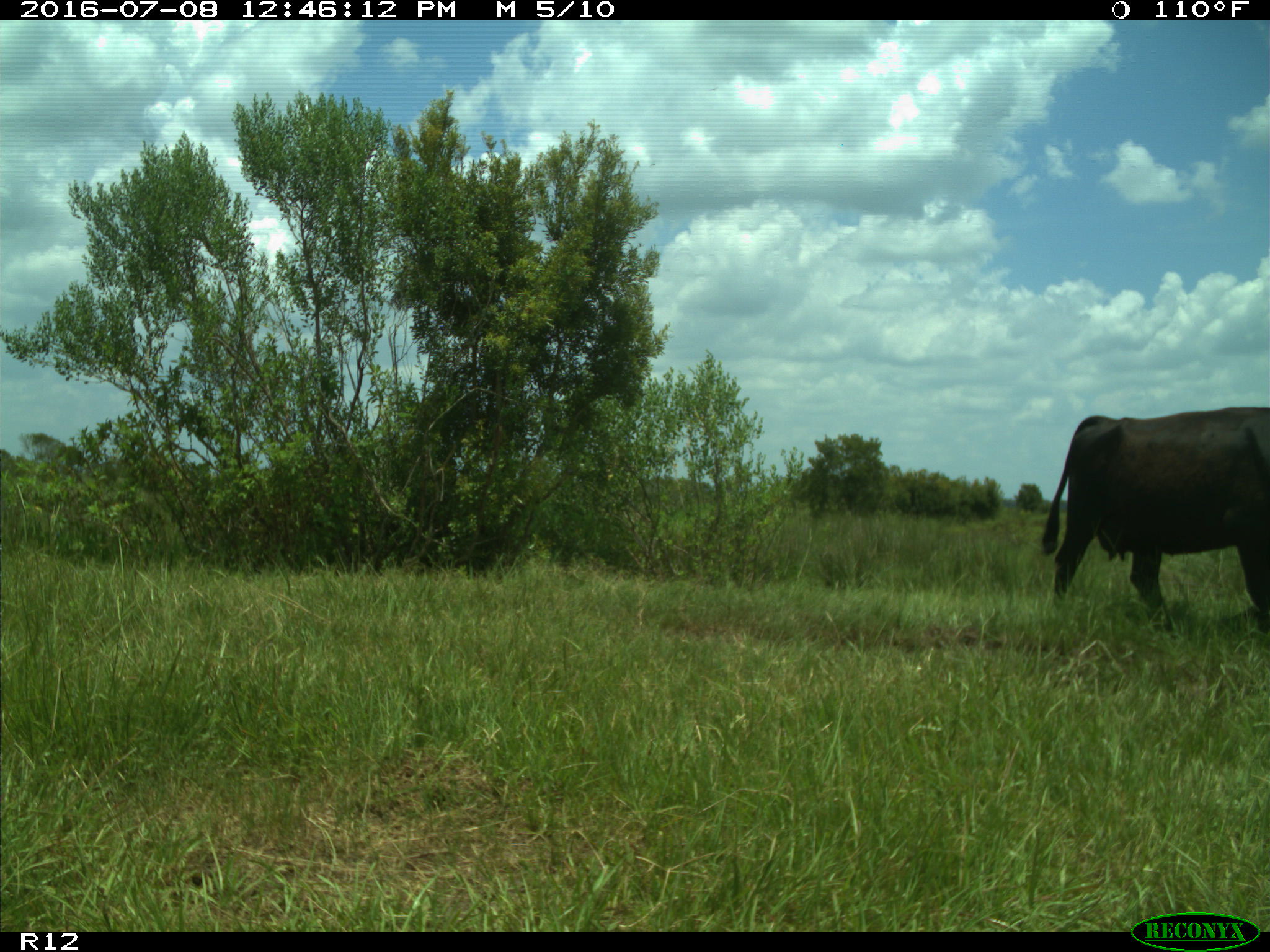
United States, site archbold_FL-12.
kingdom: Animalia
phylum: Chordata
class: Mammalia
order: Artiodactyla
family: Bovidae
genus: Bos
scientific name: Bos taurus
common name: domestic cow